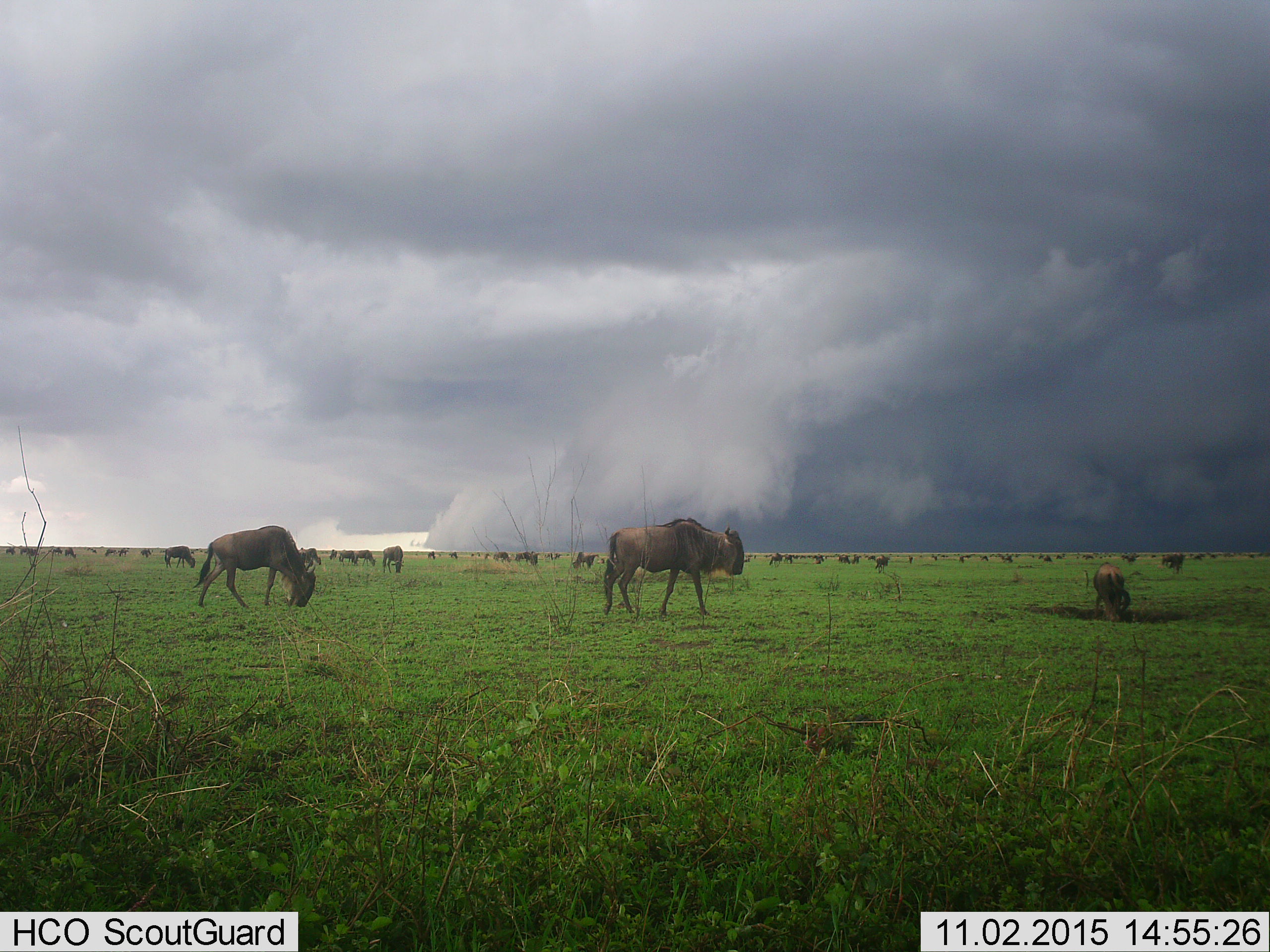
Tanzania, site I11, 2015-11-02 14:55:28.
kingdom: Animalia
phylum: Chordata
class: Mammalia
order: Artiodactyla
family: Bovidae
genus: Connochaetes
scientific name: Connochaetes taurinus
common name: blue wildebeest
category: wildebeest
Wildebeest (blue wildebeest) (Connochaetes taurinus), count 51+. Behavior (volunteer vote fractions): standing 89%, resting 11%, moving 78%, interacting 11%. Young present (vote fraction): 33%. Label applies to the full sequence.